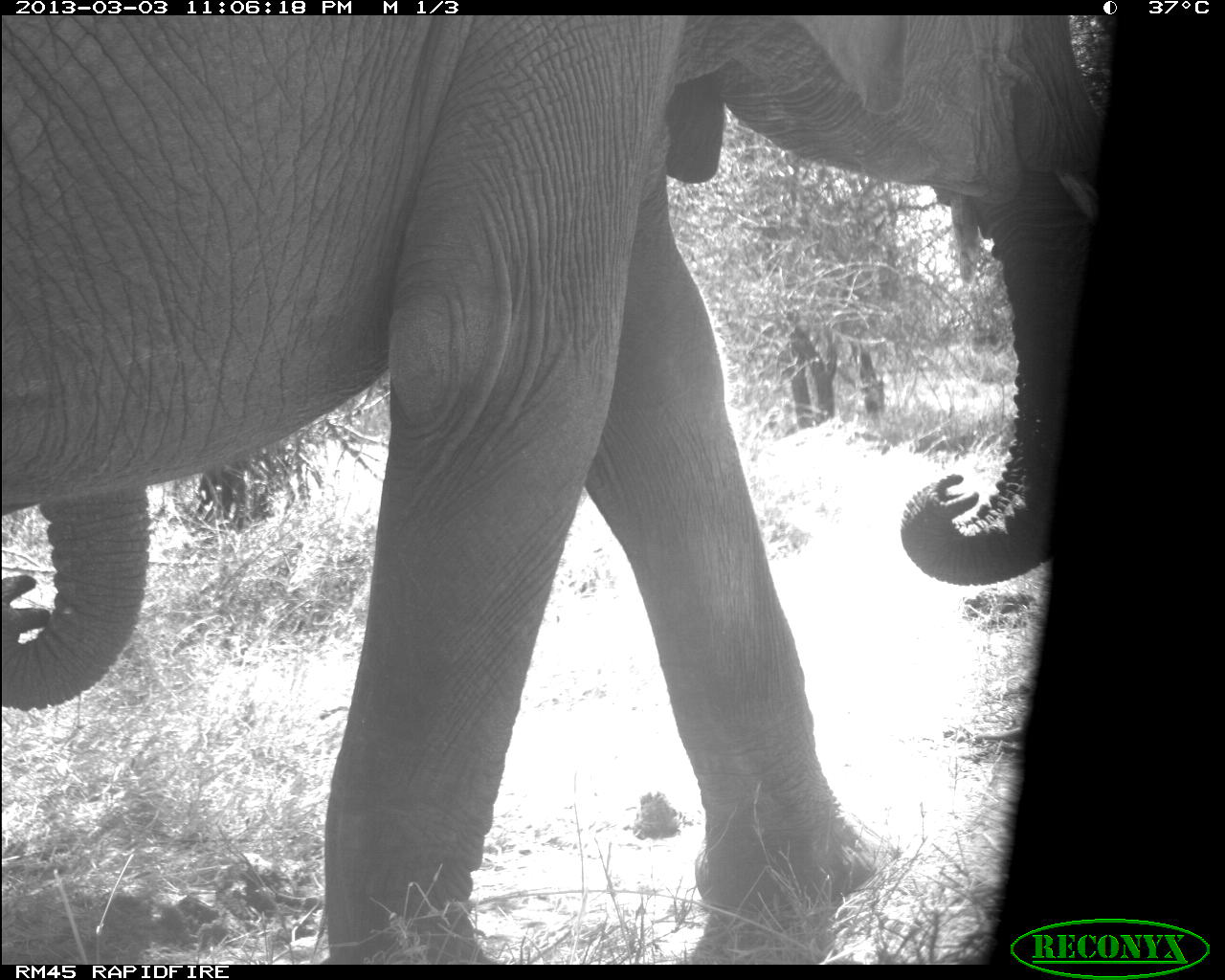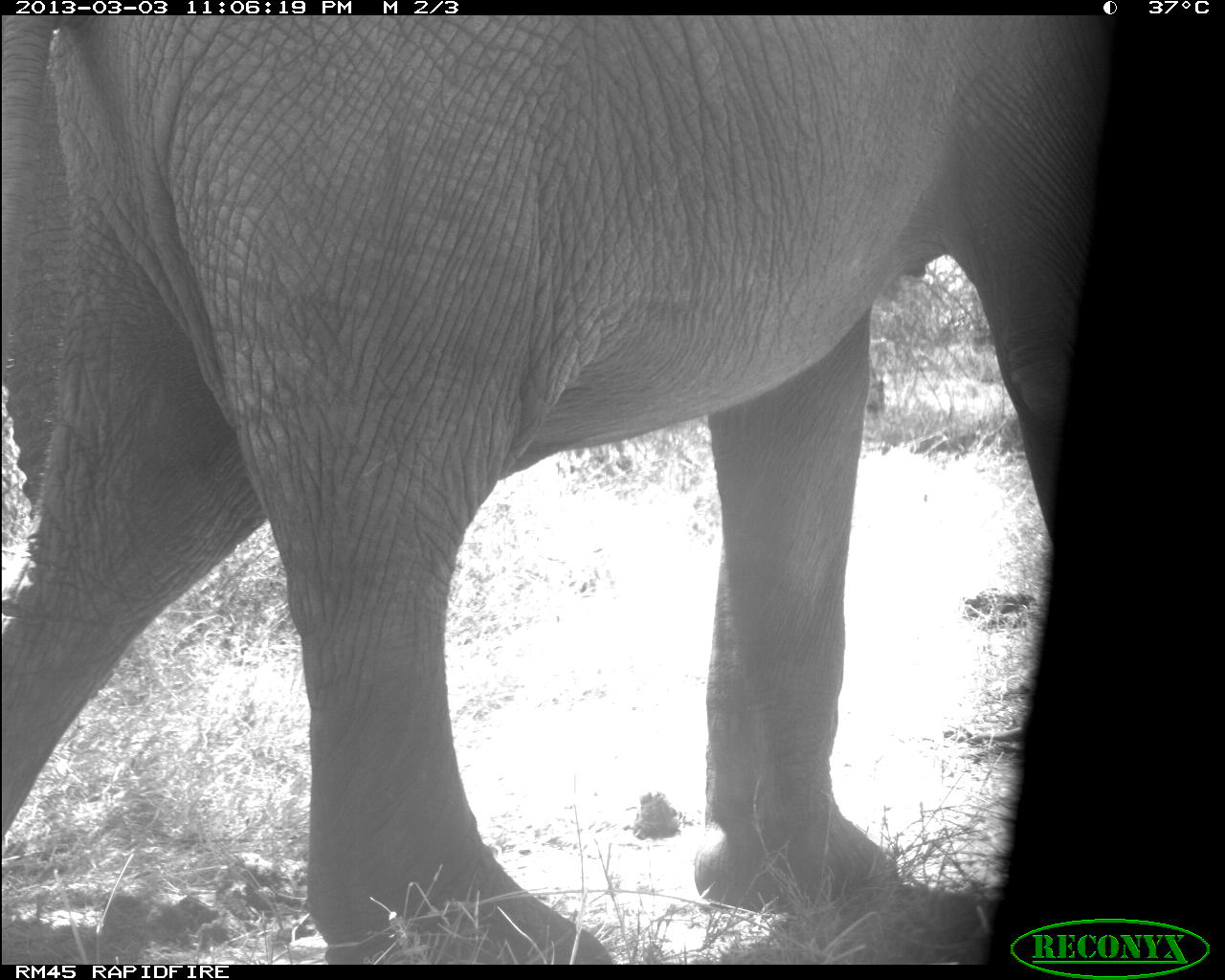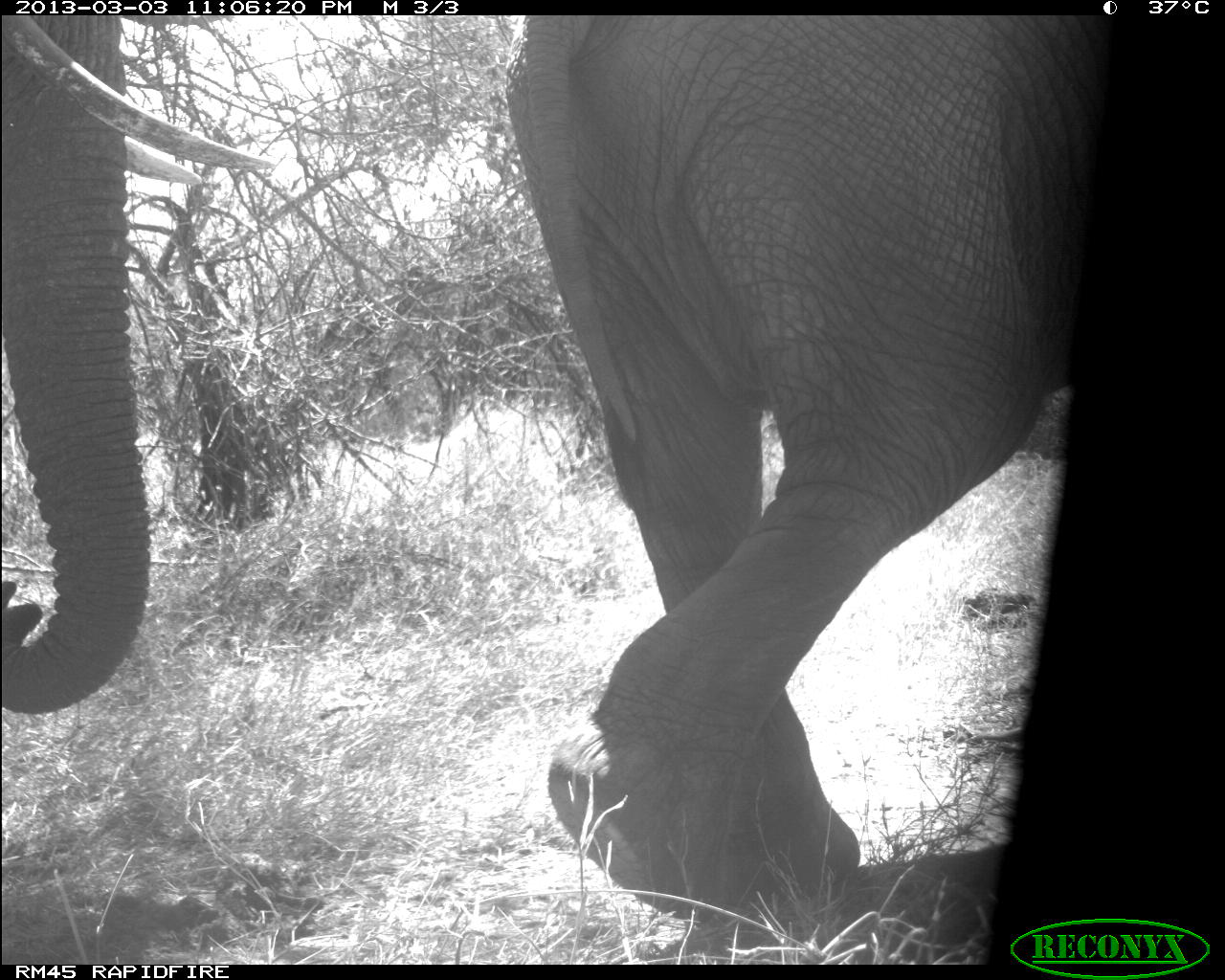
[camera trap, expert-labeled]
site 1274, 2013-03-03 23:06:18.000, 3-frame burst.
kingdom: Animalia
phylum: Chordata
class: Mammalia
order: Proboscidea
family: Elephantidae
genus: Loxodonta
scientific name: Loxodonta africana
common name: african bush elephant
Loxodonta africana (african bush elephant), count 1.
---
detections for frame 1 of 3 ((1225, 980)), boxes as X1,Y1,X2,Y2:
loxodonta africana: 0,15,1104,961; 0,484,173,722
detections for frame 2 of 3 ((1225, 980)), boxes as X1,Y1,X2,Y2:
loxodonta africana: 2,14,1116,962